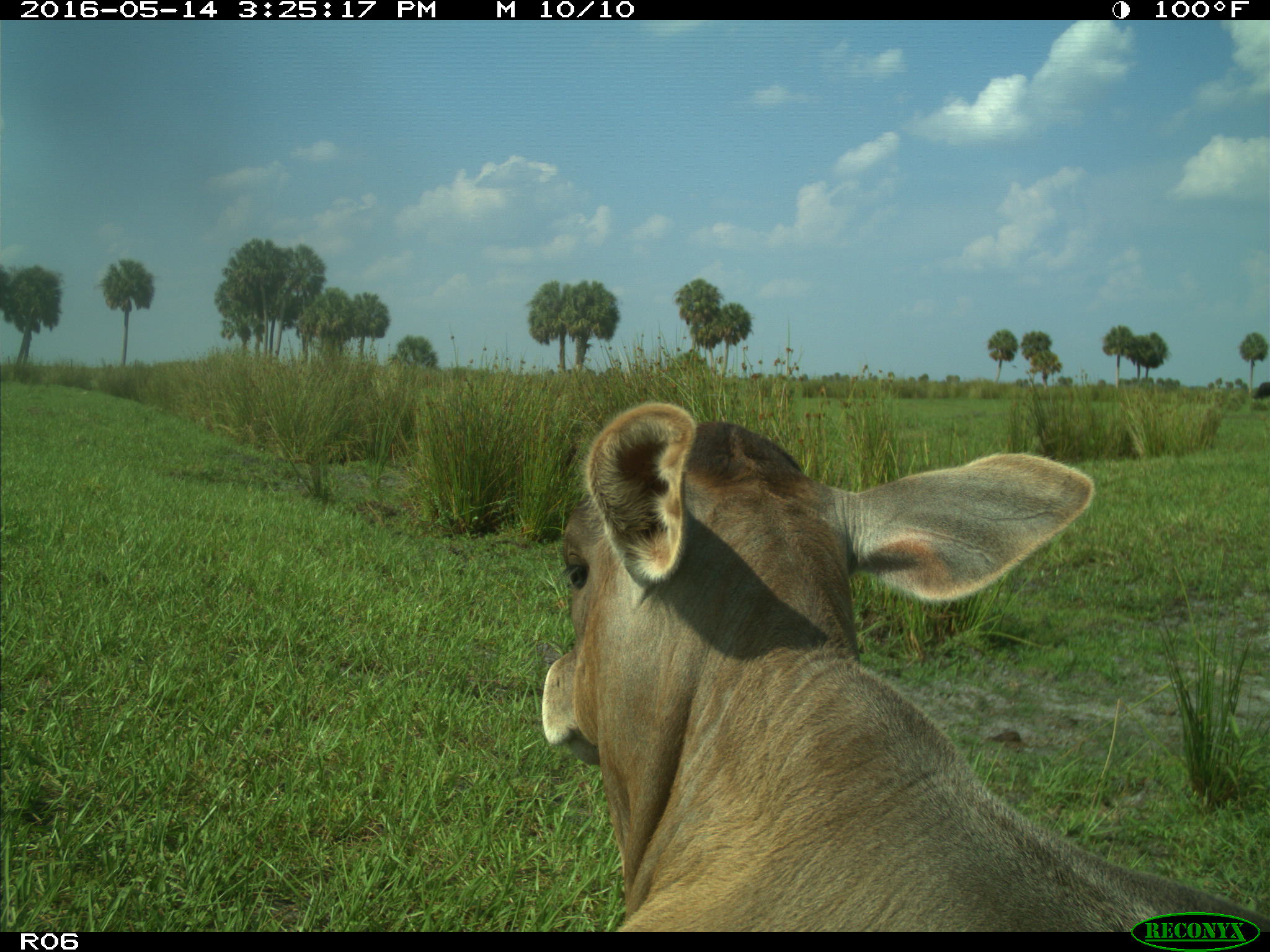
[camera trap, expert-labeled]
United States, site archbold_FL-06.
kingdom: Animalia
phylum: Chordata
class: Mammalia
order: Artiodactyla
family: Bovidae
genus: Bos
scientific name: Bos taurus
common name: domestic cow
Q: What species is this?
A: Bos taurus (domestic cow).